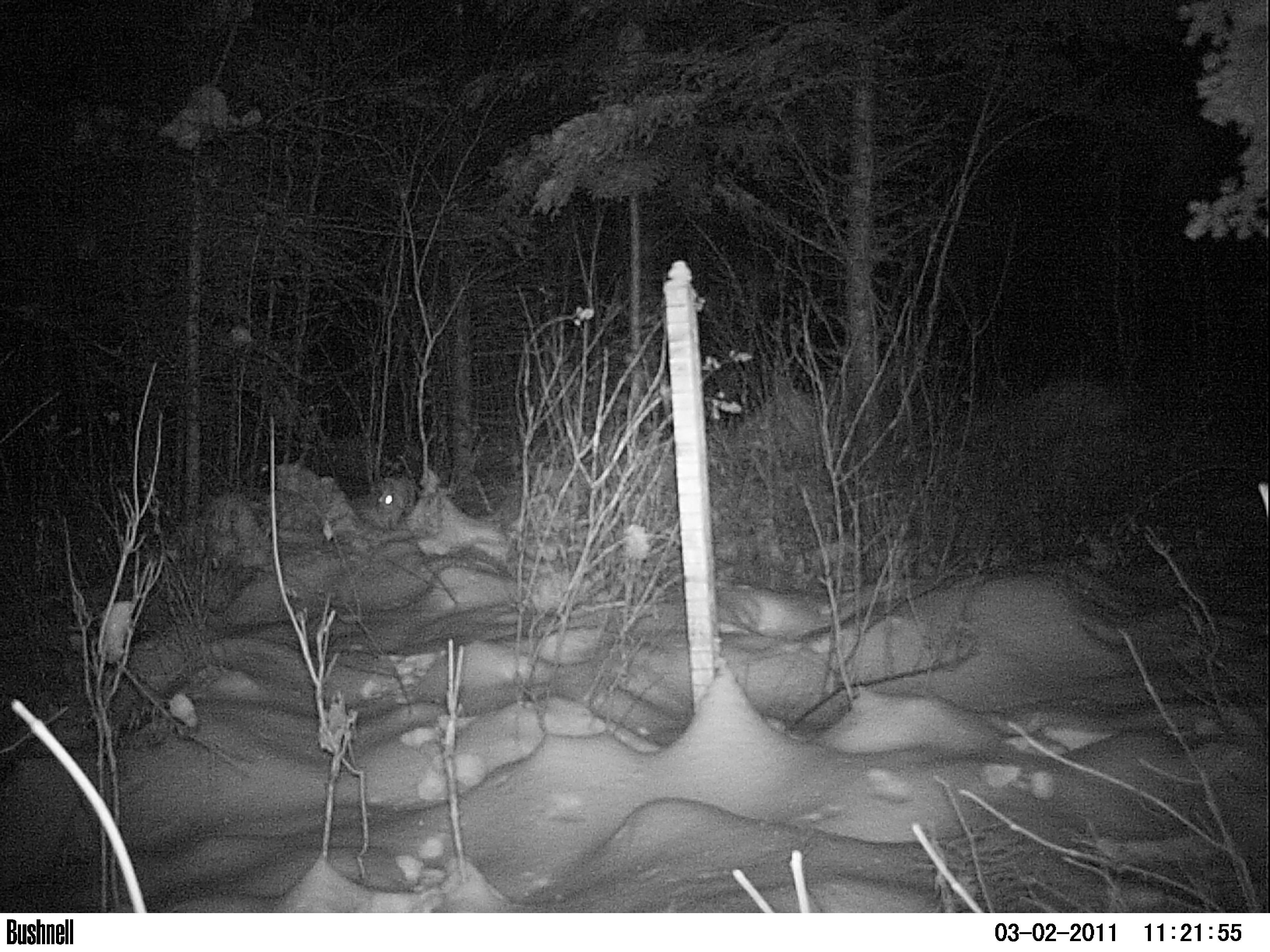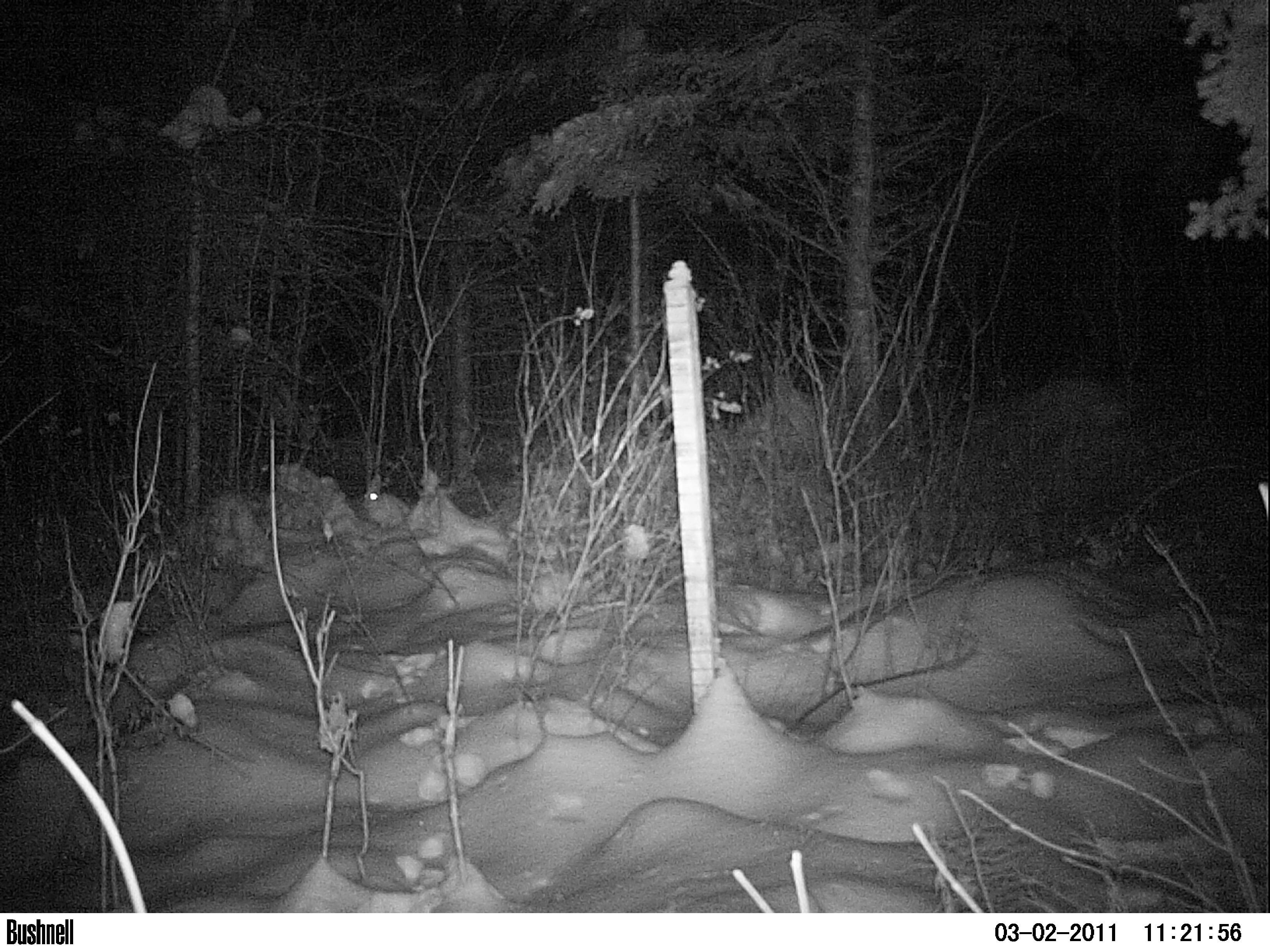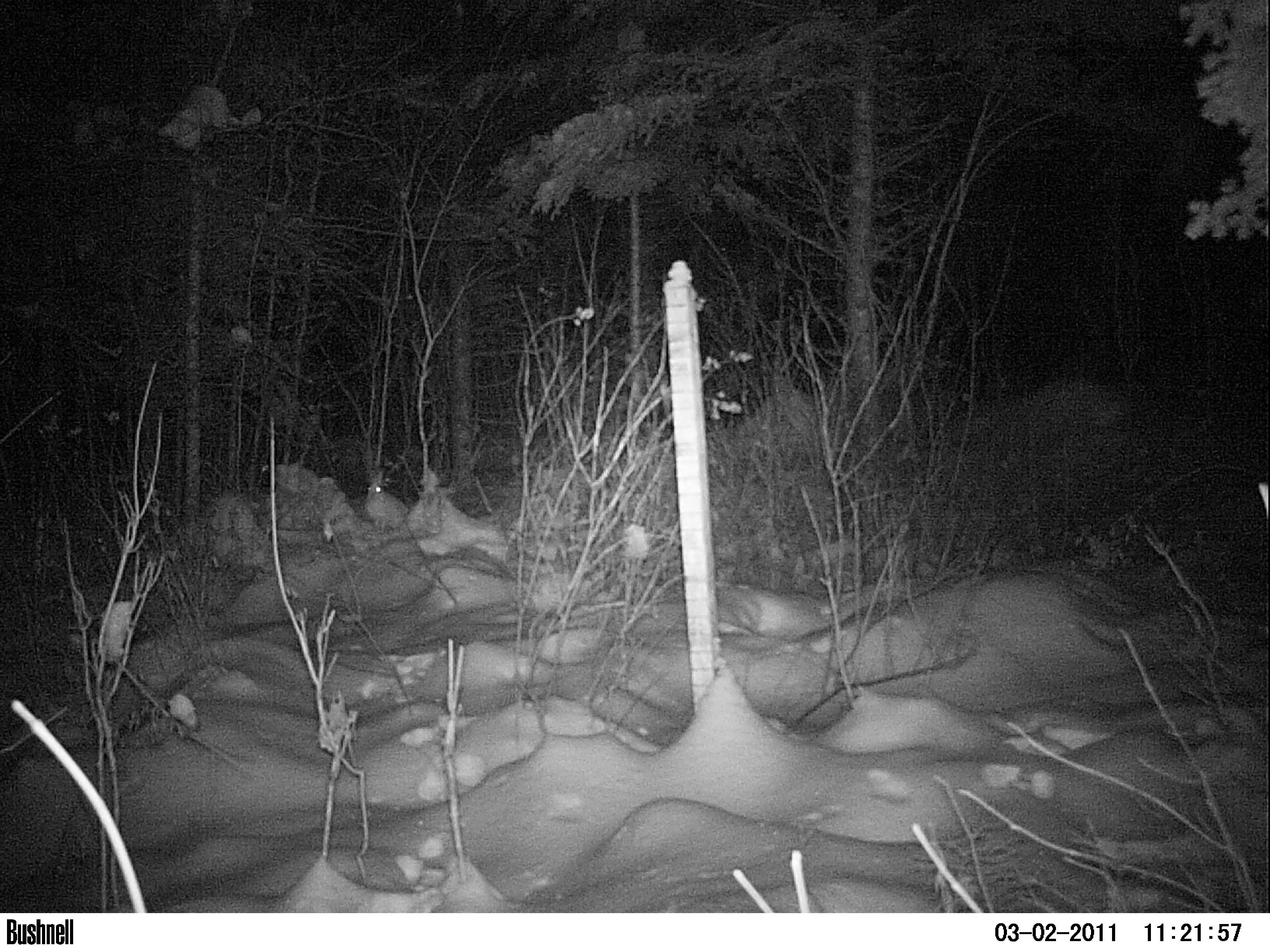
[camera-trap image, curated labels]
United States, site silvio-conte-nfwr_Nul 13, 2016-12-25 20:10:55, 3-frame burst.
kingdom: Animalia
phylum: Chordata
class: Mammalia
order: Lagomorpha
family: Leporidae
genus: Lepus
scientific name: Lepus americanus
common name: snowshoe hare